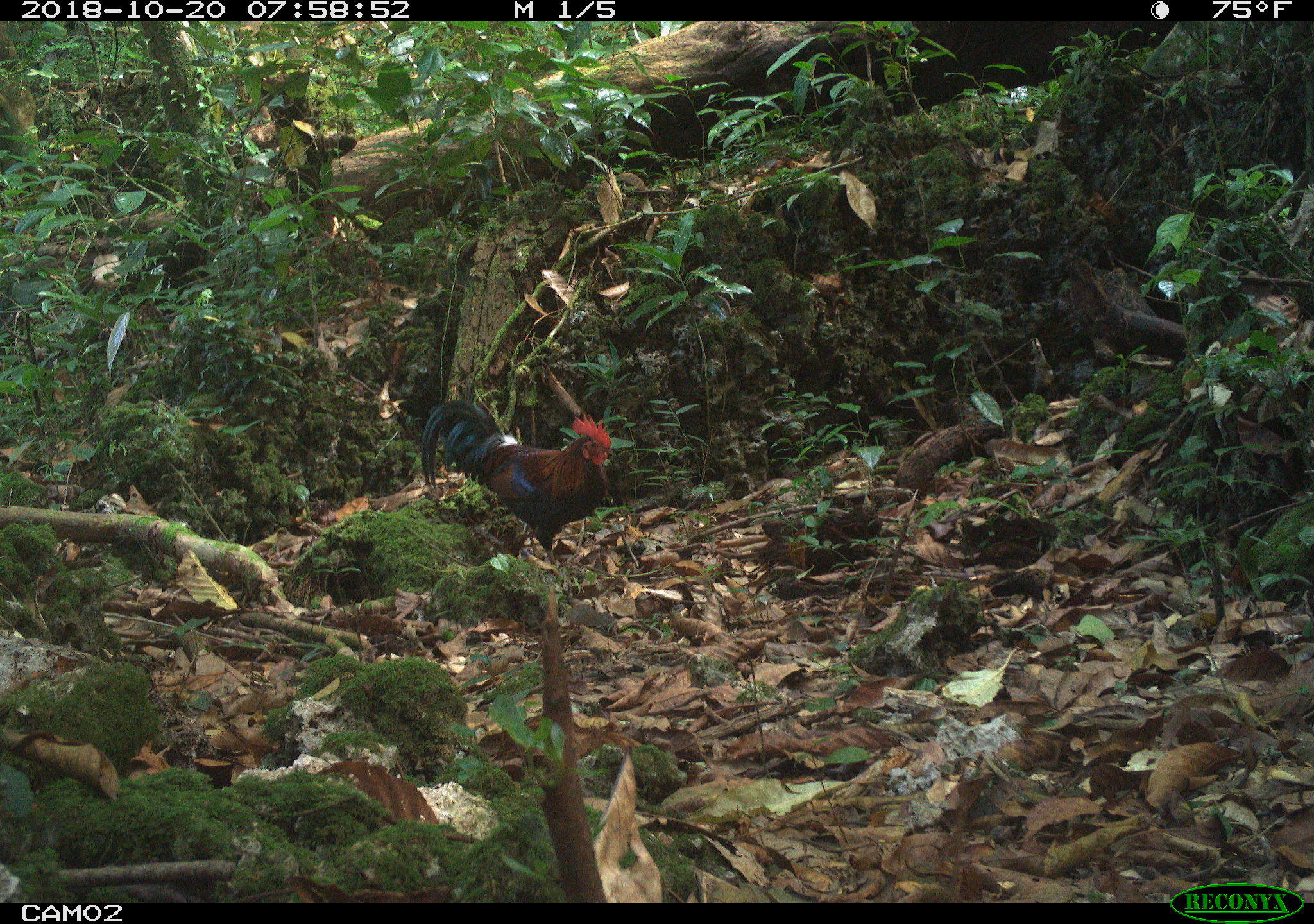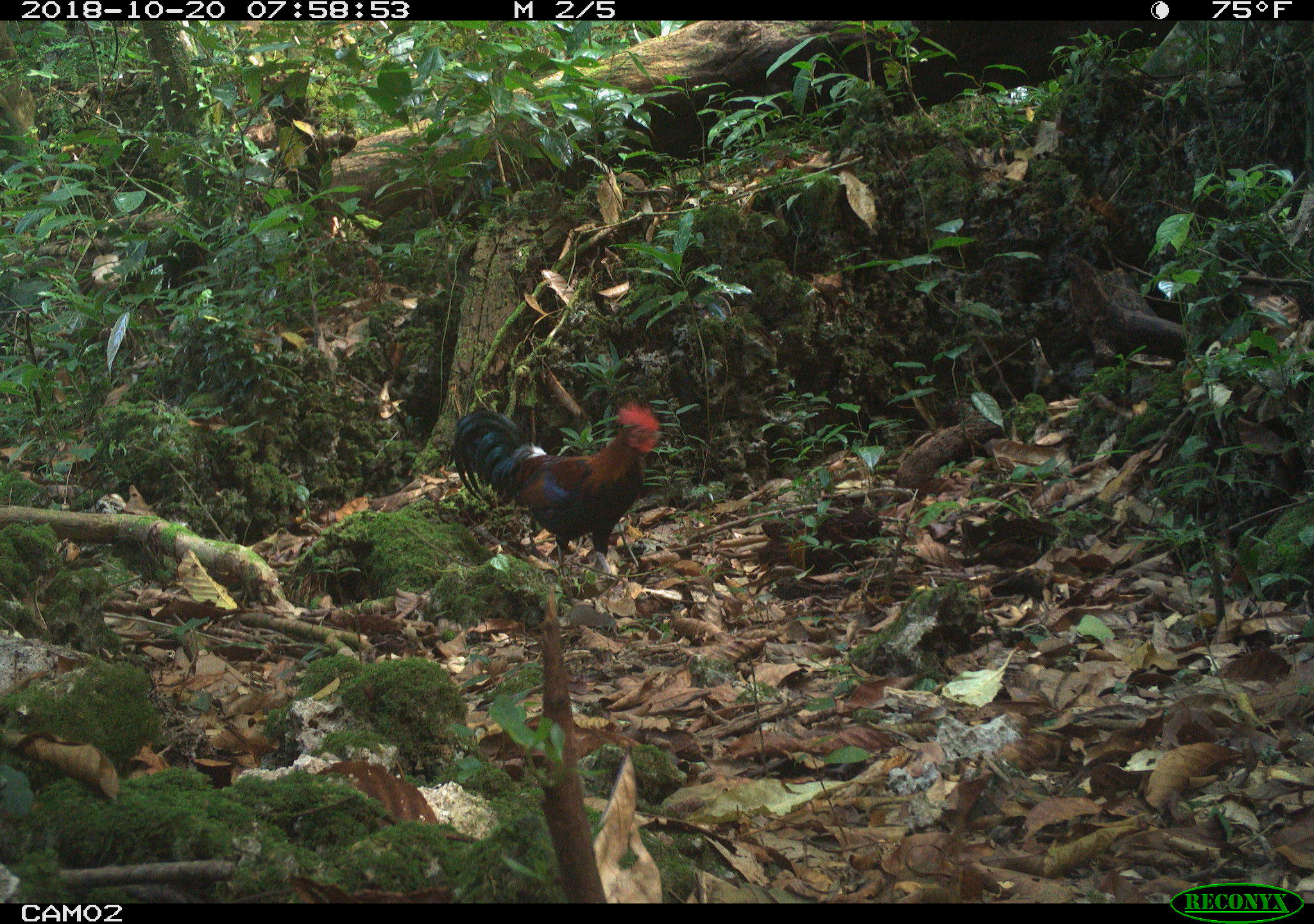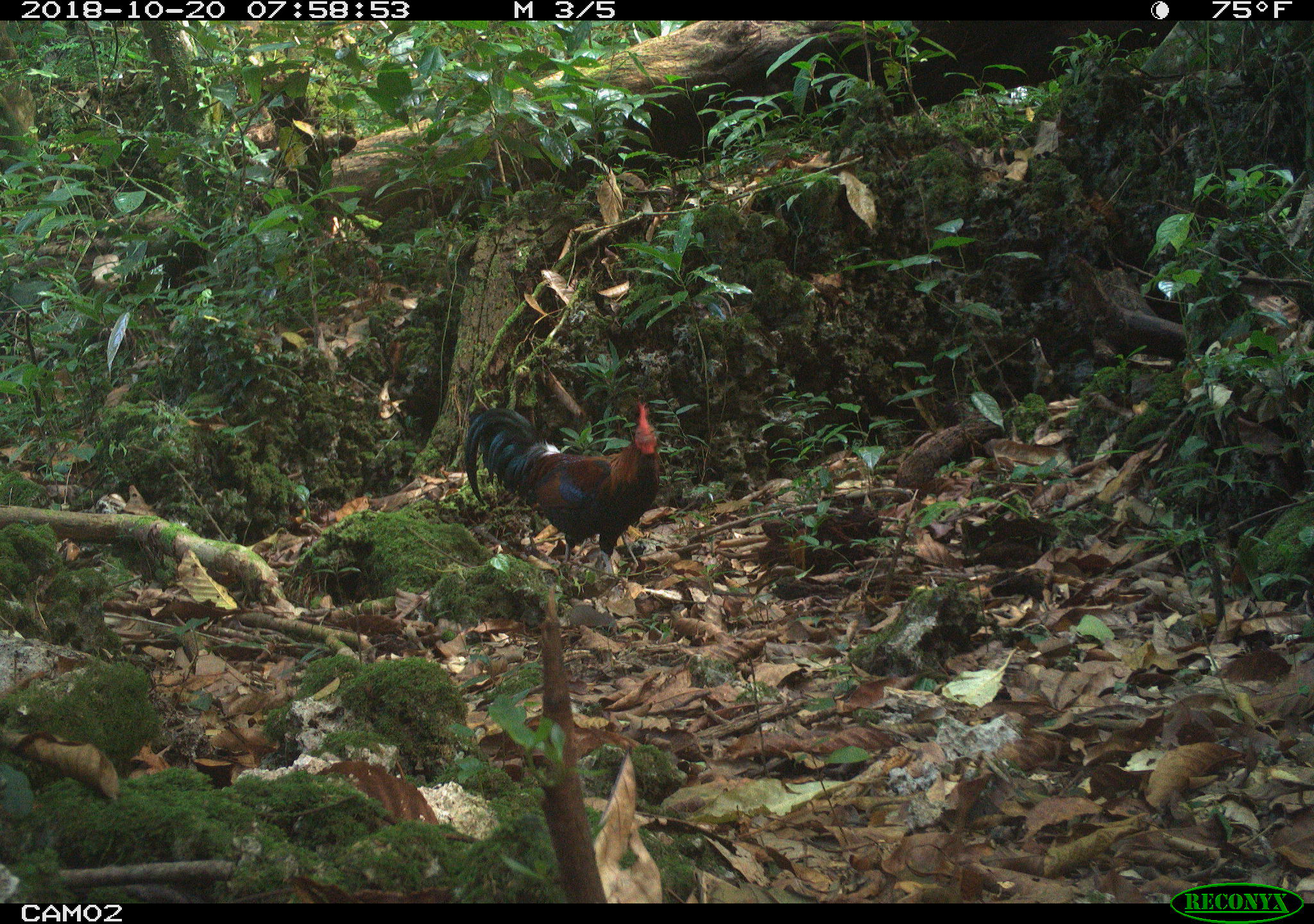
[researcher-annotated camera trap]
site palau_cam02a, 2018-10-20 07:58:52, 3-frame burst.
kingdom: Animalia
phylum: Chordata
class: Aves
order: Galliformes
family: Phasianidae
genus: Gallus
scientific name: Gallus gallus domesticus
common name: rooster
Rooster (Gallus gallus domesticus).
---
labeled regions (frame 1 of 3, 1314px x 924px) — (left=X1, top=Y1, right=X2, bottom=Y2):
rooster: (left=416, top=382, right=613, bottom=563)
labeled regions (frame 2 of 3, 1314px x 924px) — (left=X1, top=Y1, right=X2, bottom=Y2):
rooster: (left=446, top=402, right=680, bottom=587)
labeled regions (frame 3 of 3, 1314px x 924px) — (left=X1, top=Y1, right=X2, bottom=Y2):
rooster: (left=461, top=396, right=662, bottom=580)